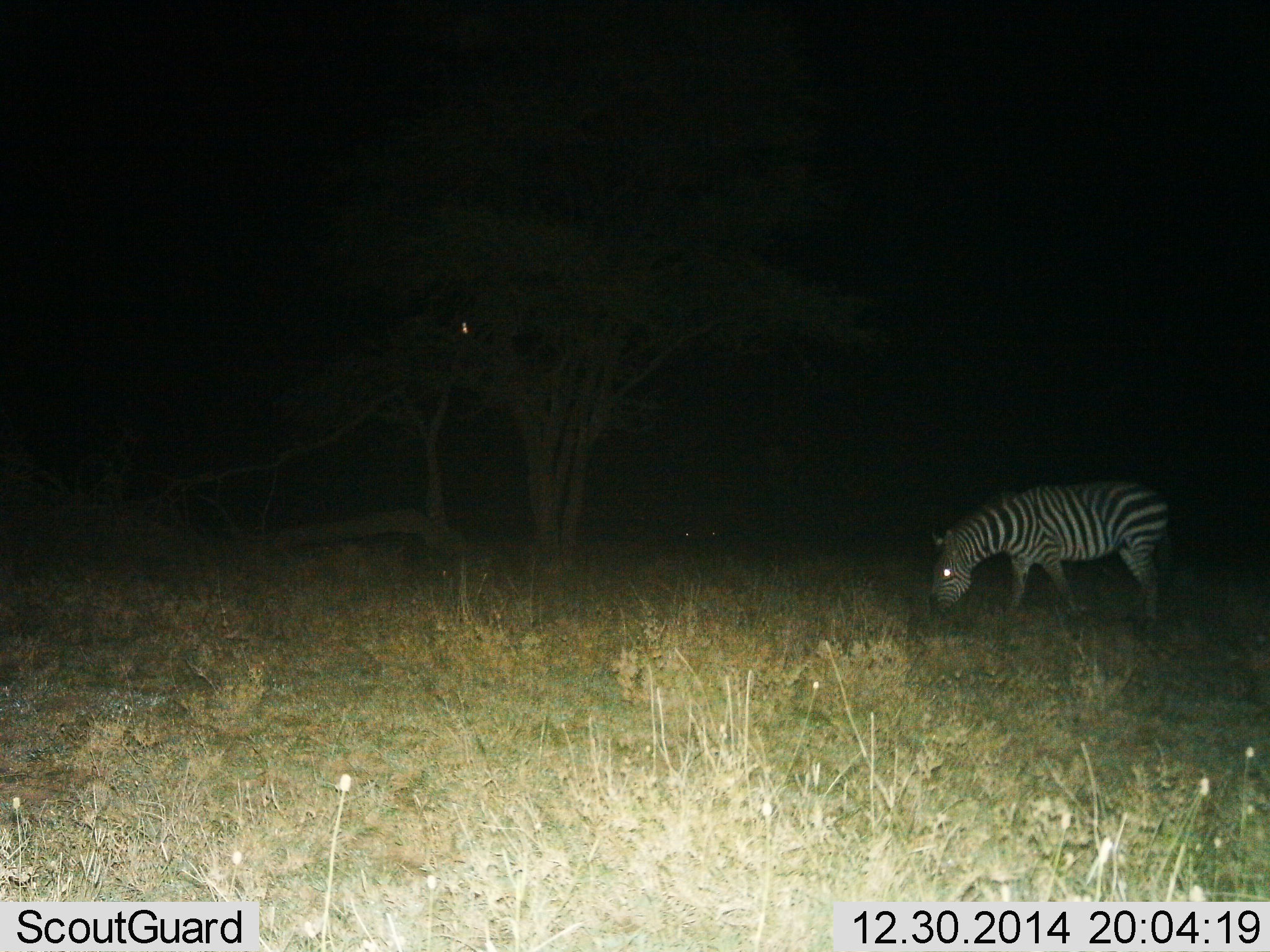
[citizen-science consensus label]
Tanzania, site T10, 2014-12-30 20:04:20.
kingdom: Animalia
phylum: Chordata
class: Mammalia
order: Perissodactyla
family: Equidae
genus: Equus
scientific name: Equus quagga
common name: plains zebra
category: zebra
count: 1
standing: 20%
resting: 0%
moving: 0%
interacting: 0%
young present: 0%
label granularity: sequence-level